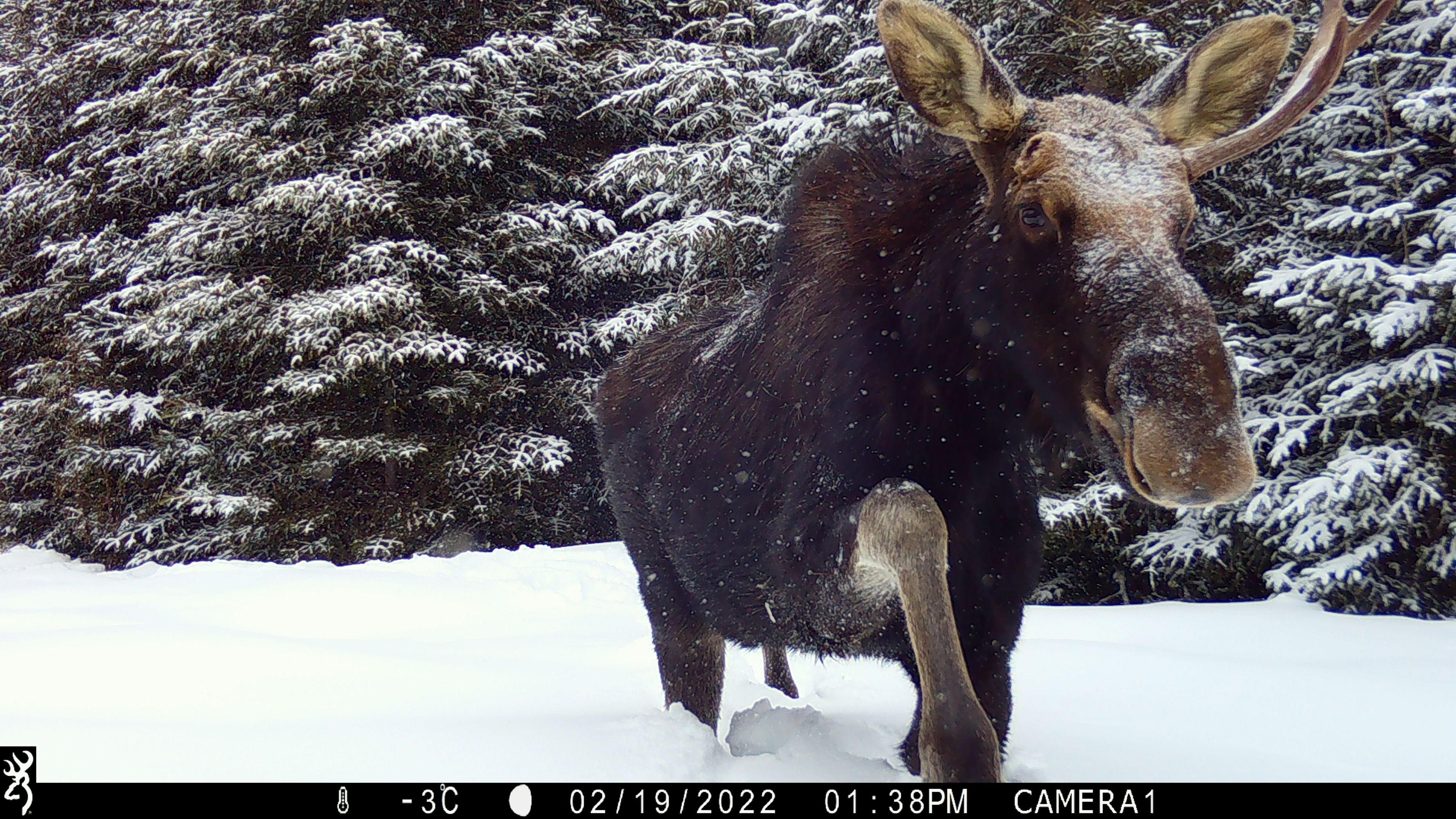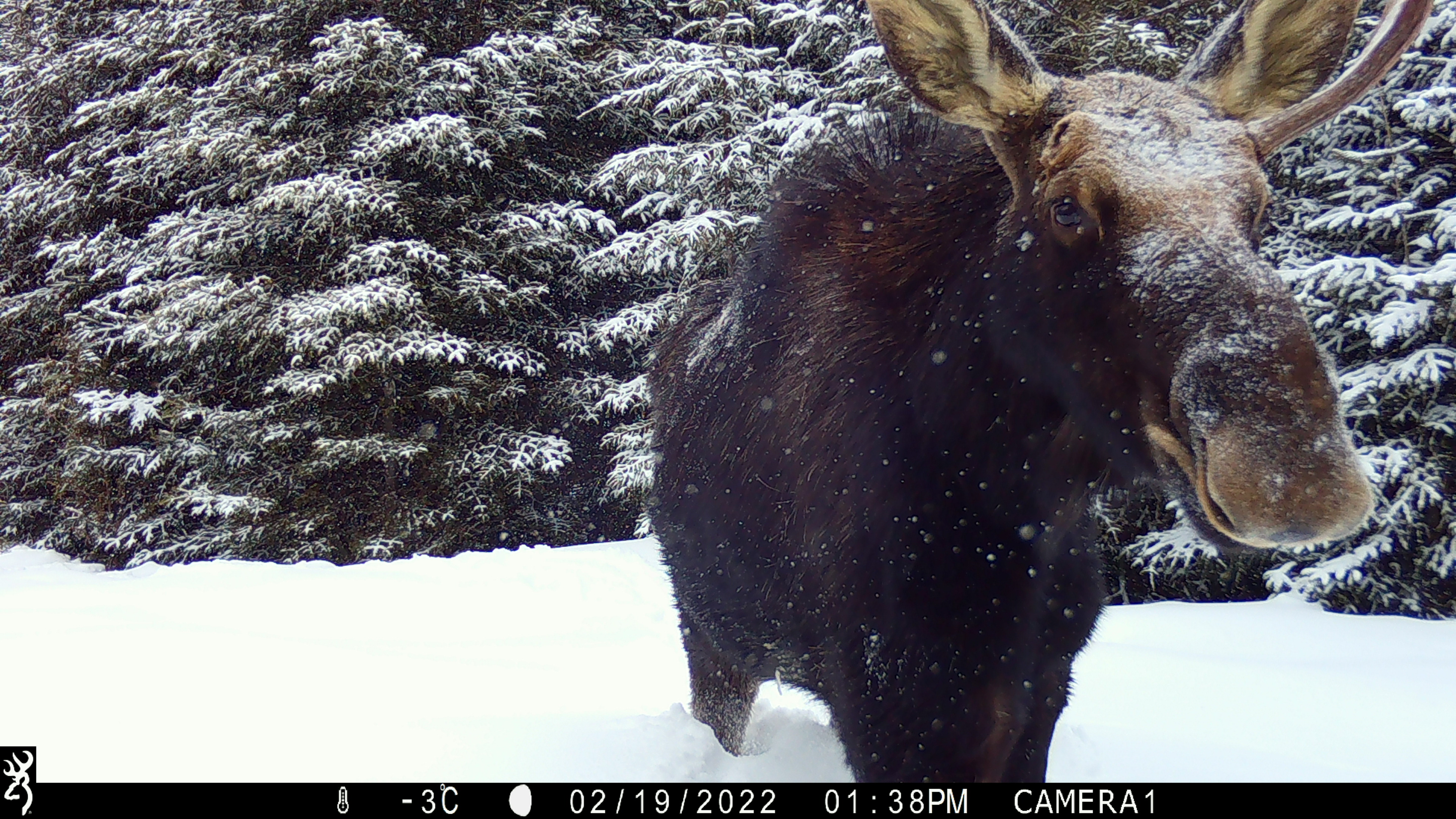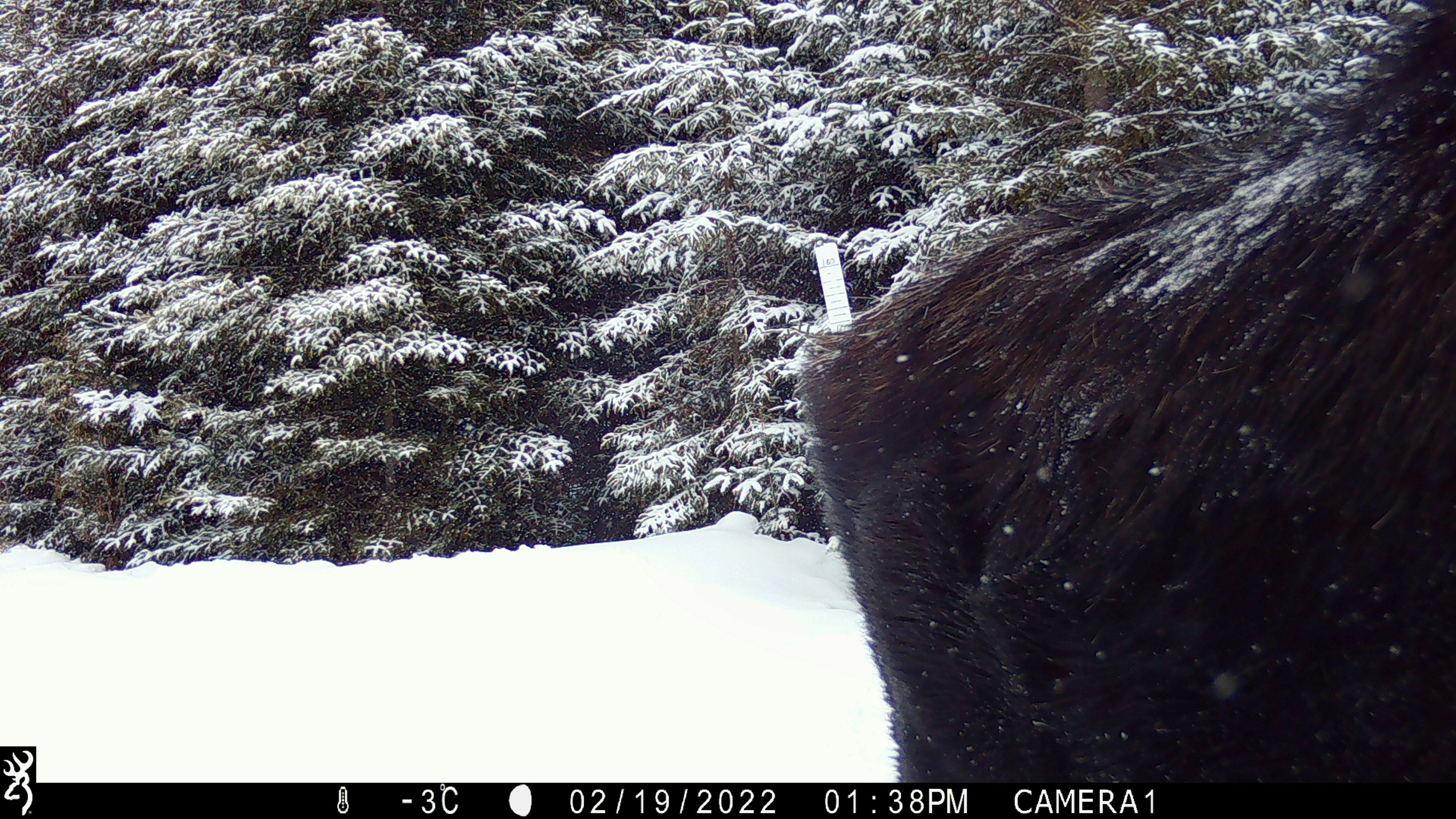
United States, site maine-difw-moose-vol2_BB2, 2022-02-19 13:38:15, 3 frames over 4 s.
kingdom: Animalia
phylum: Chordata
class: Mammalia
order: Artiodactyla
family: Cervidae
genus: Alces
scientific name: Alces alces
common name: moose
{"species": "moose (Alces alces)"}